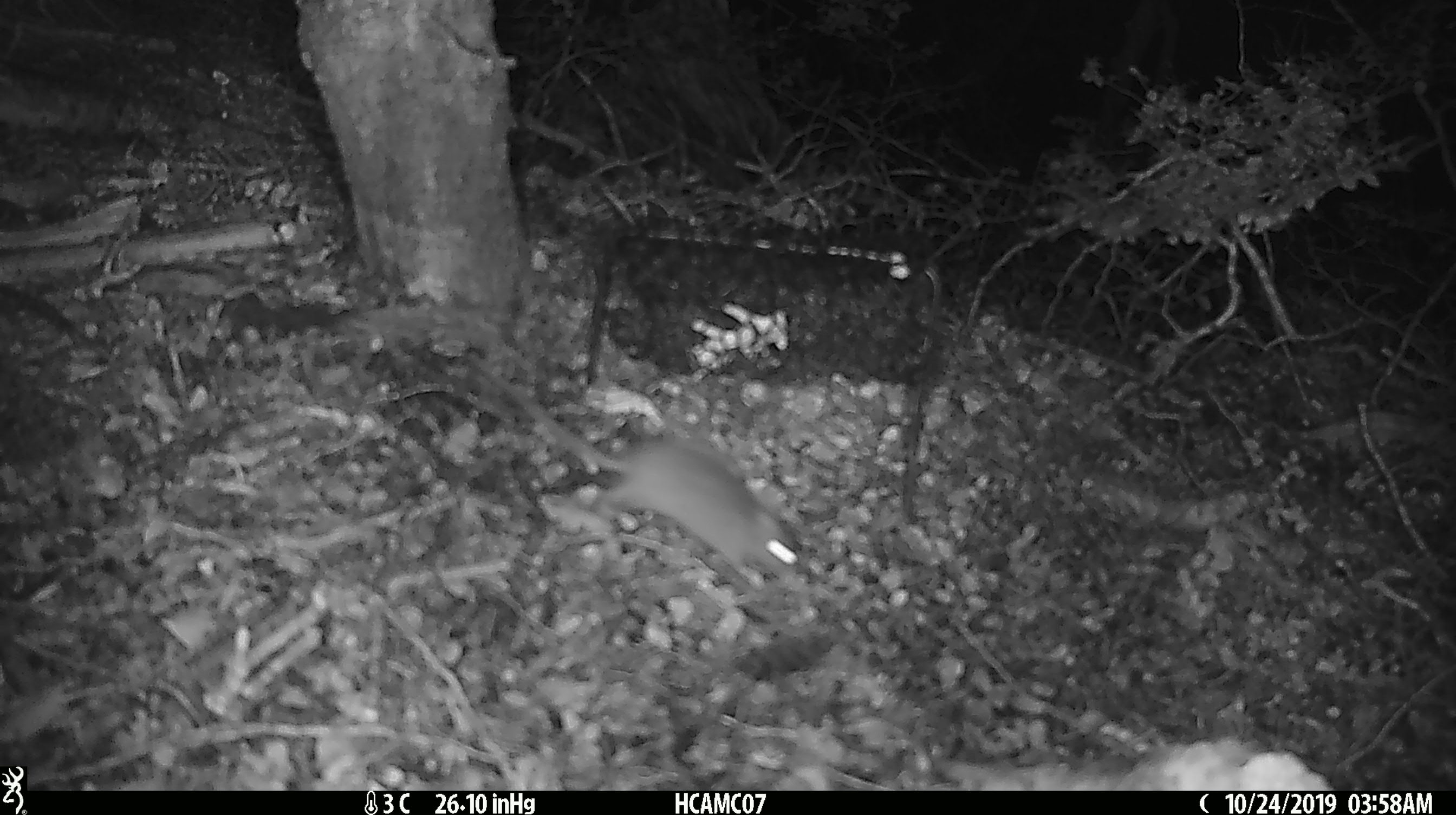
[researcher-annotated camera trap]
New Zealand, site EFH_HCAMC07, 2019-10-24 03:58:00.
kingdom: Animalia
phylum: Chordata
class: Mammalia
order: Rodentia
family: Muridae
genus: Mus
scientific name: Mus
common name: mouse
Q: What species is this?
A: Mouse (Mus).